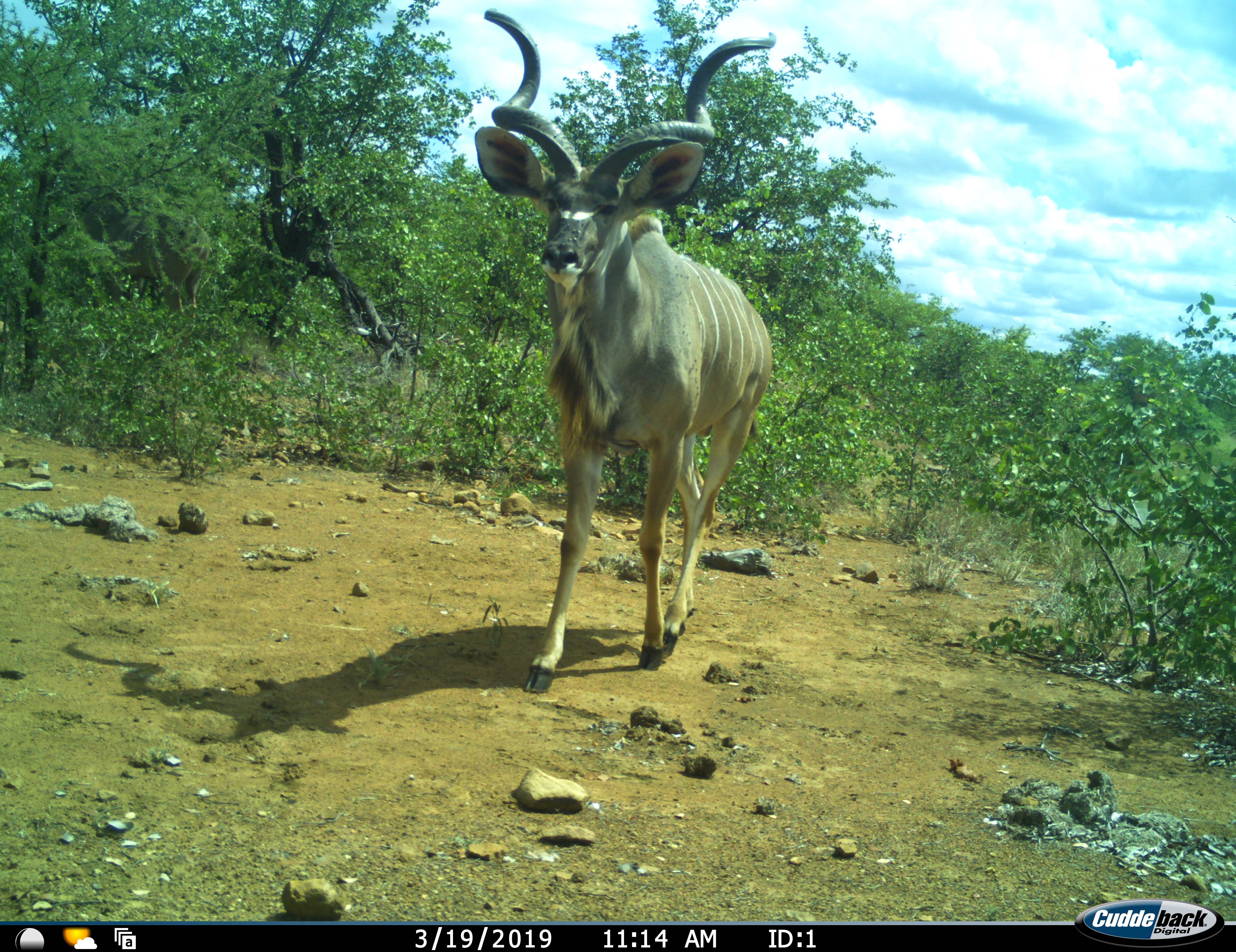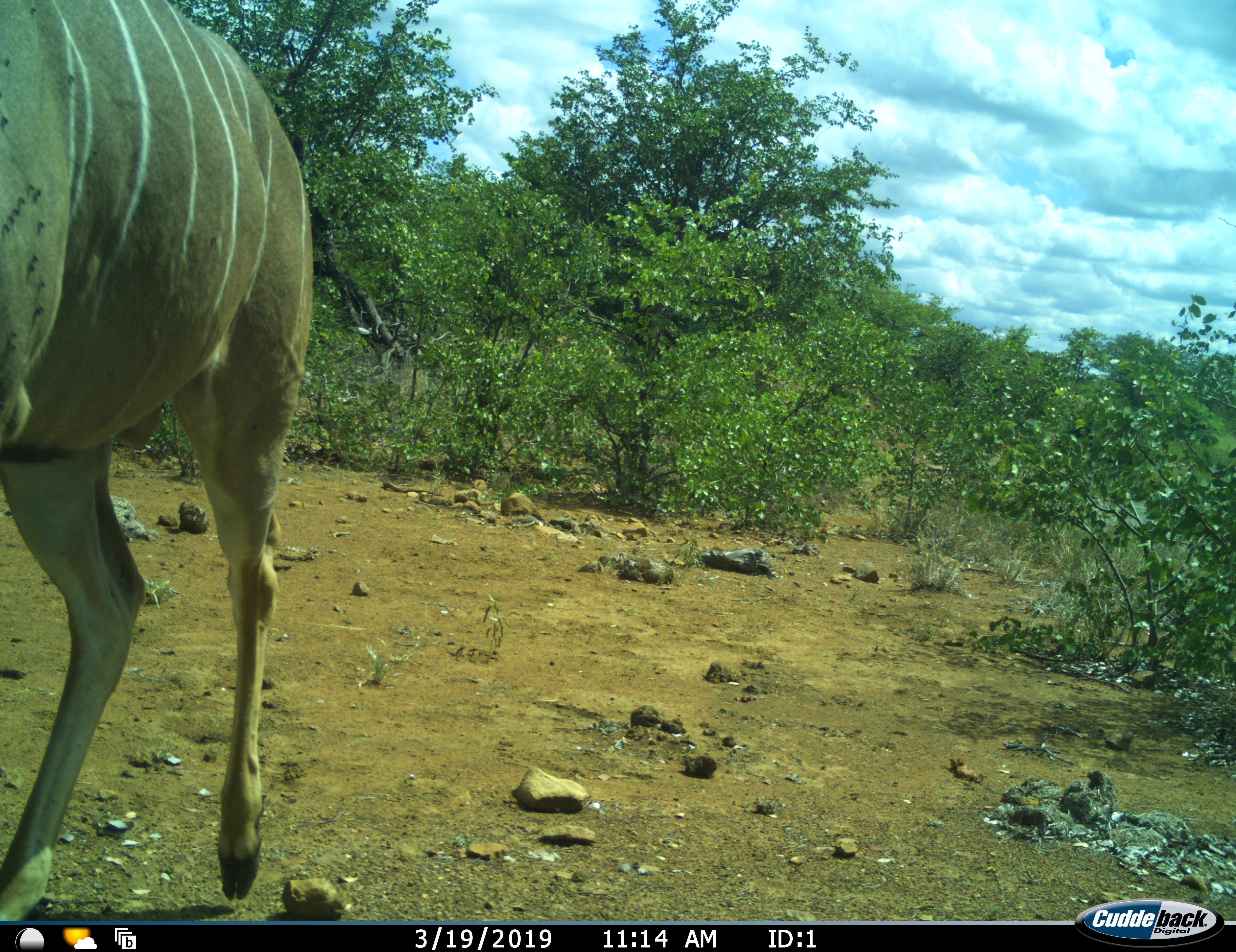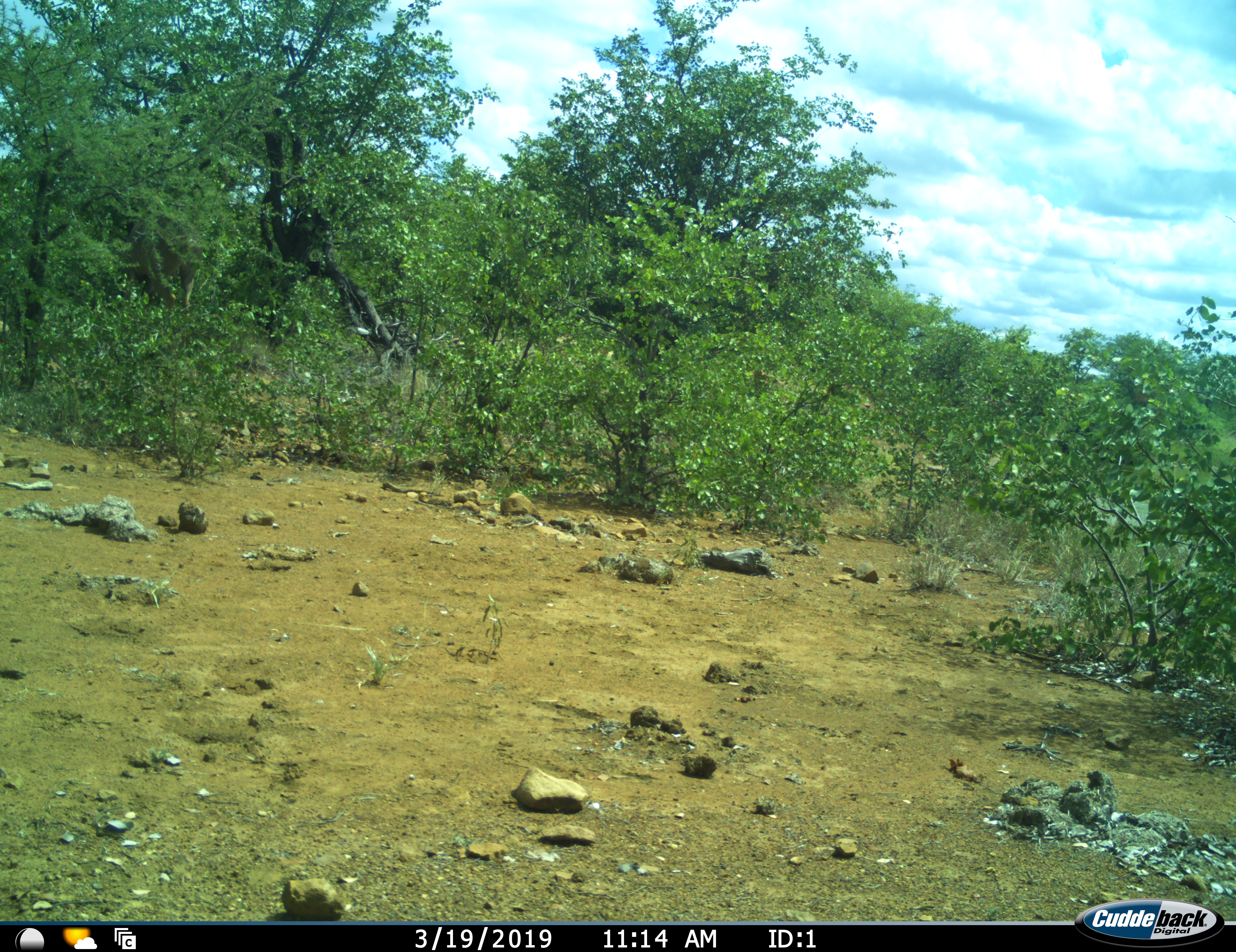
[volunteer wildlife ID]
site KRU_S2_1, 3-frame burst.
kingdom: Animalia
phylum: Chordata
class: Mammalia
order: Artiodactyla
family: Bovidae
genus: Tragelaphus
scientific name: Tragelaphus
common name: kudu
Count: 1.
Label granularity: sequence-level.